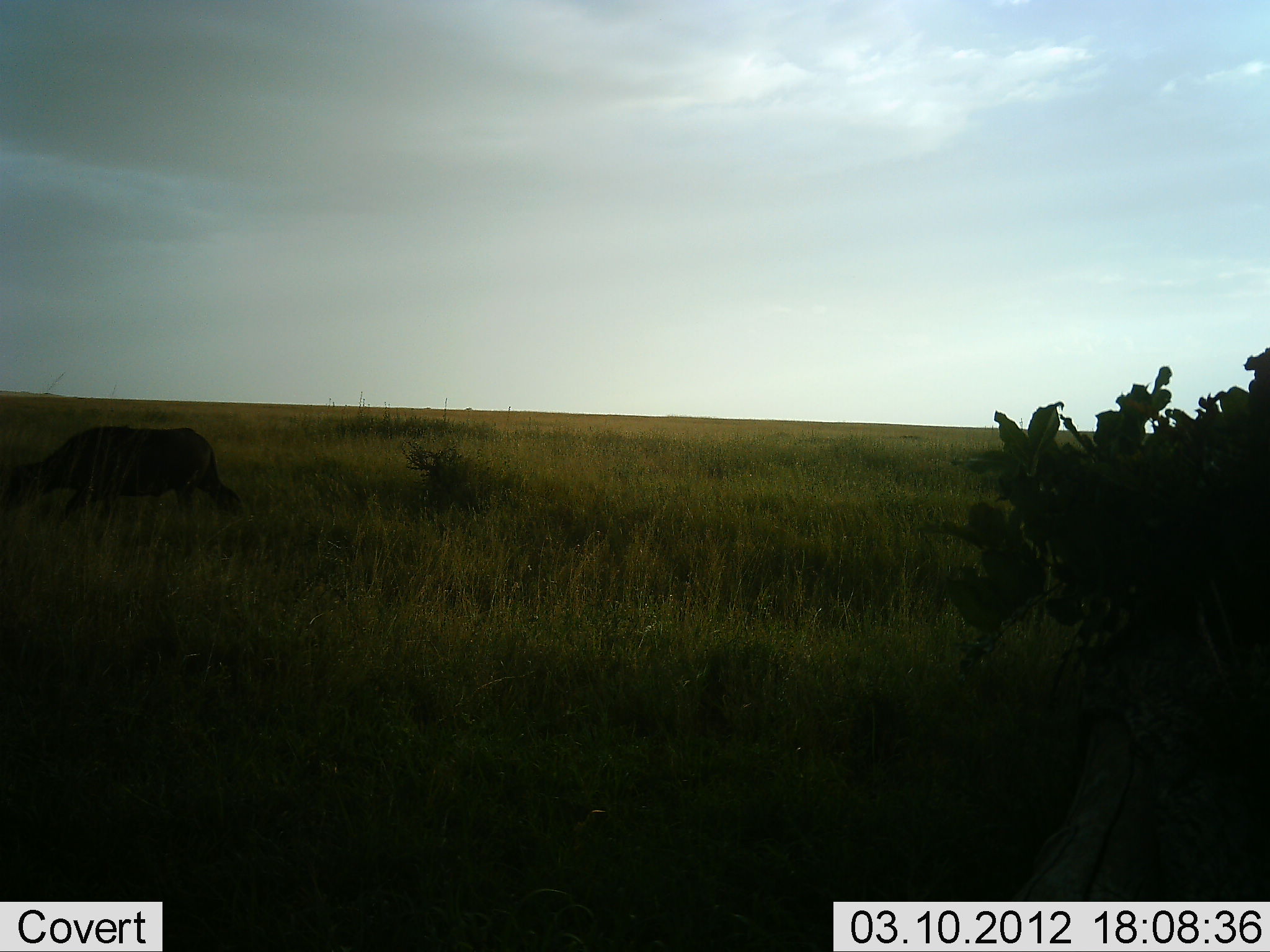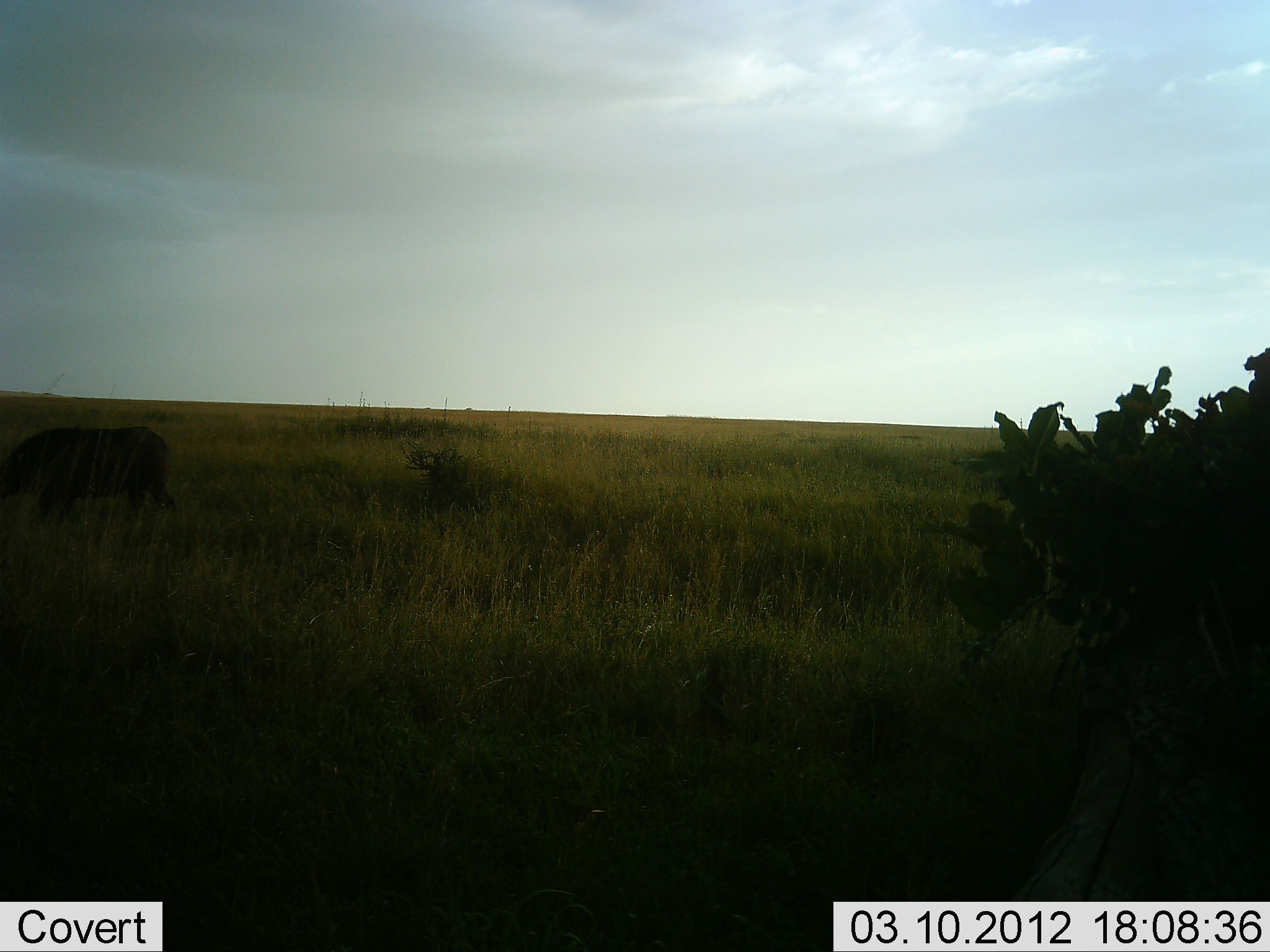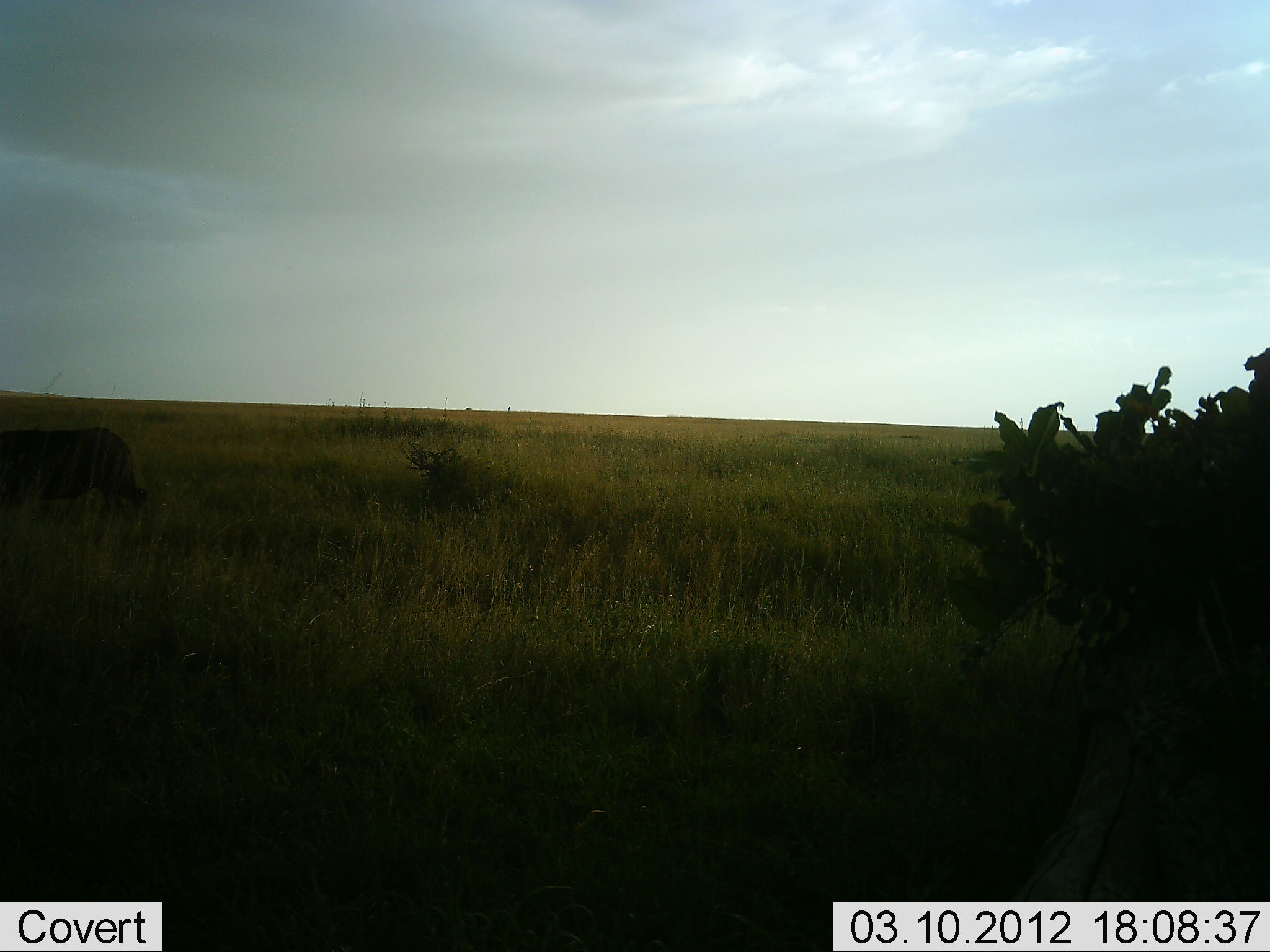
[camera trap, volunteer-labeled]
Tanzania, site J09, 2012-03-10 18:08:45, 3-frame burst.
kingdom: Animalia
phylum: Chordata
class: Mammalia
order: Artiodactyla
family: Bovidae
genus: Syncerus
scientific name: Syncerus caffer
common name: cape buffalo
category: buffalo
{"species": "buffalo (cape buffalo) (Syncerus caffer)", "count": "1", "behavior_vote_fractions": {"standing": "0%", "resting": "0%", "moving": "100%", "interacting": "0%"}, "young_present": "21%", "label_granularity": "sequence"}